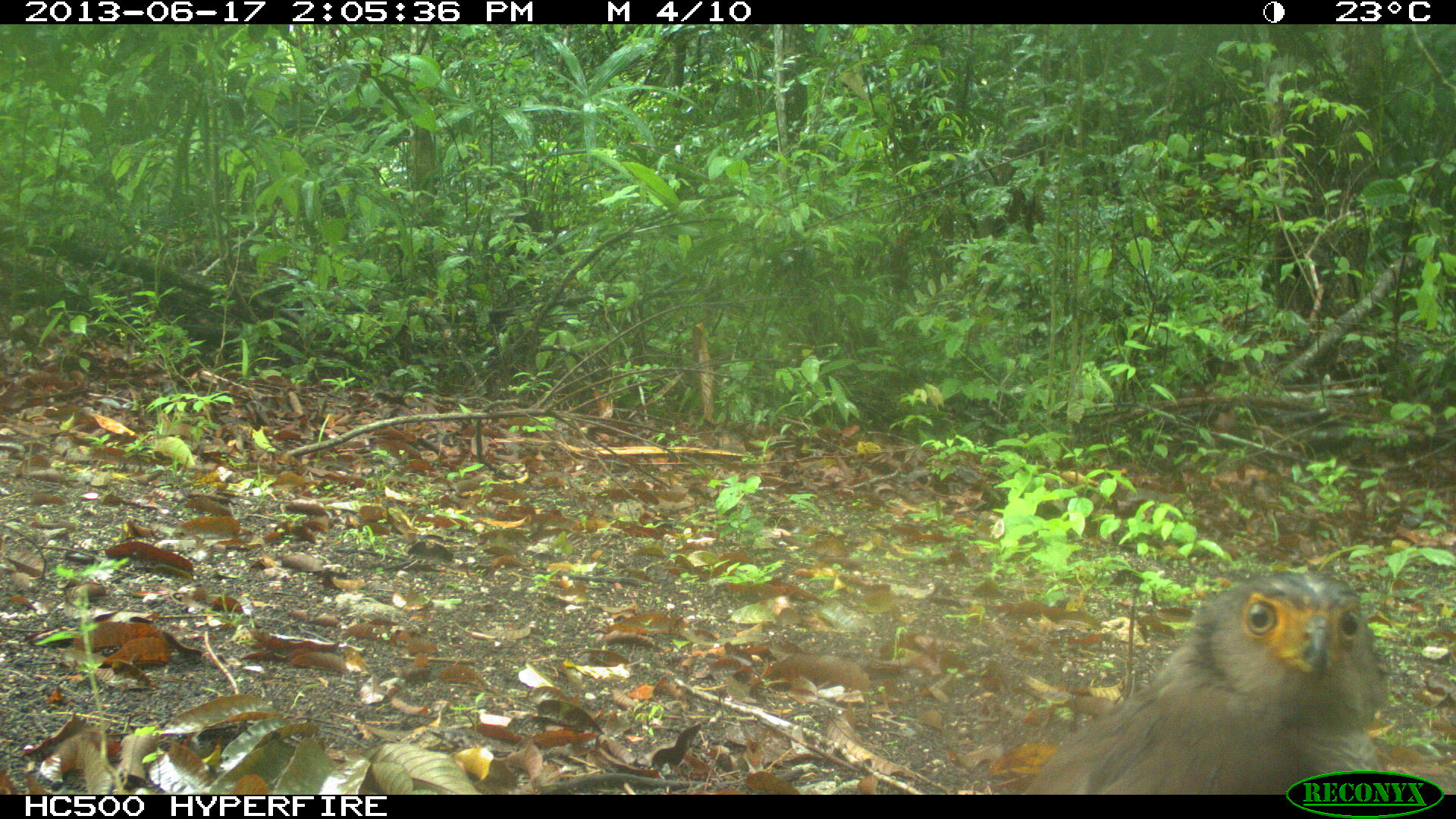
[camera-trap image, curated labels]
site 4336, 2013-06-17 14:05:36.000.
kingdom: Animalia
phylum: Chordata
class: Aves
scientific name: Aves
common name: birds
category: unknown raptor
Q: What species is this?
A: Unknown raptor (birds) (Aves).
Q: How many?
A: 1.